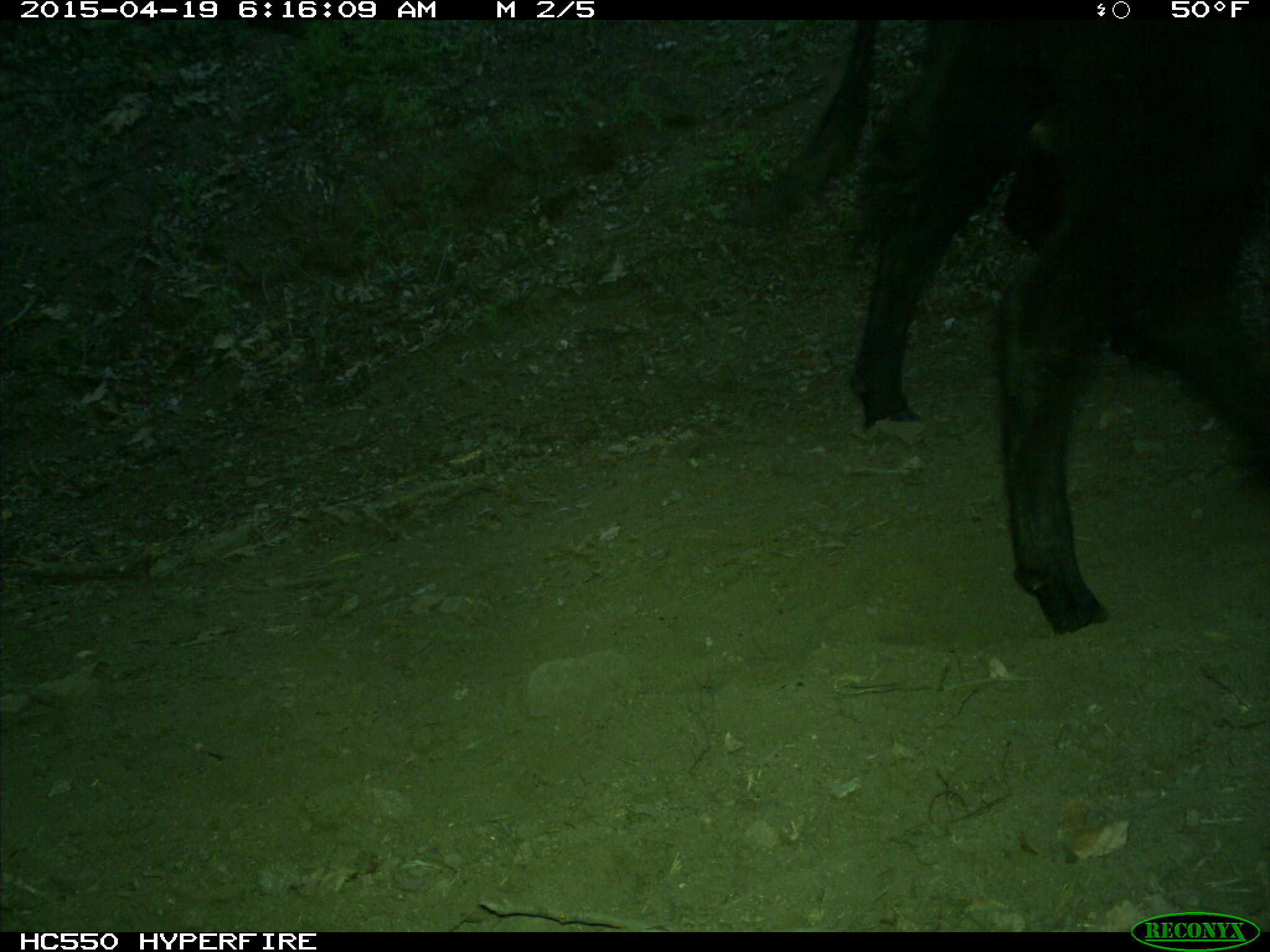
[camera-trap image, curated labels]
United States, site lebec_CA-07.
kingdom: Animalia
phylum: Chordata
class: Mammalia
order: Artiodactyla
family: Bovidae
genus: Bos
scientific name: Bos taurus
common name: domestic cow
Bos taurus (domestic cow).